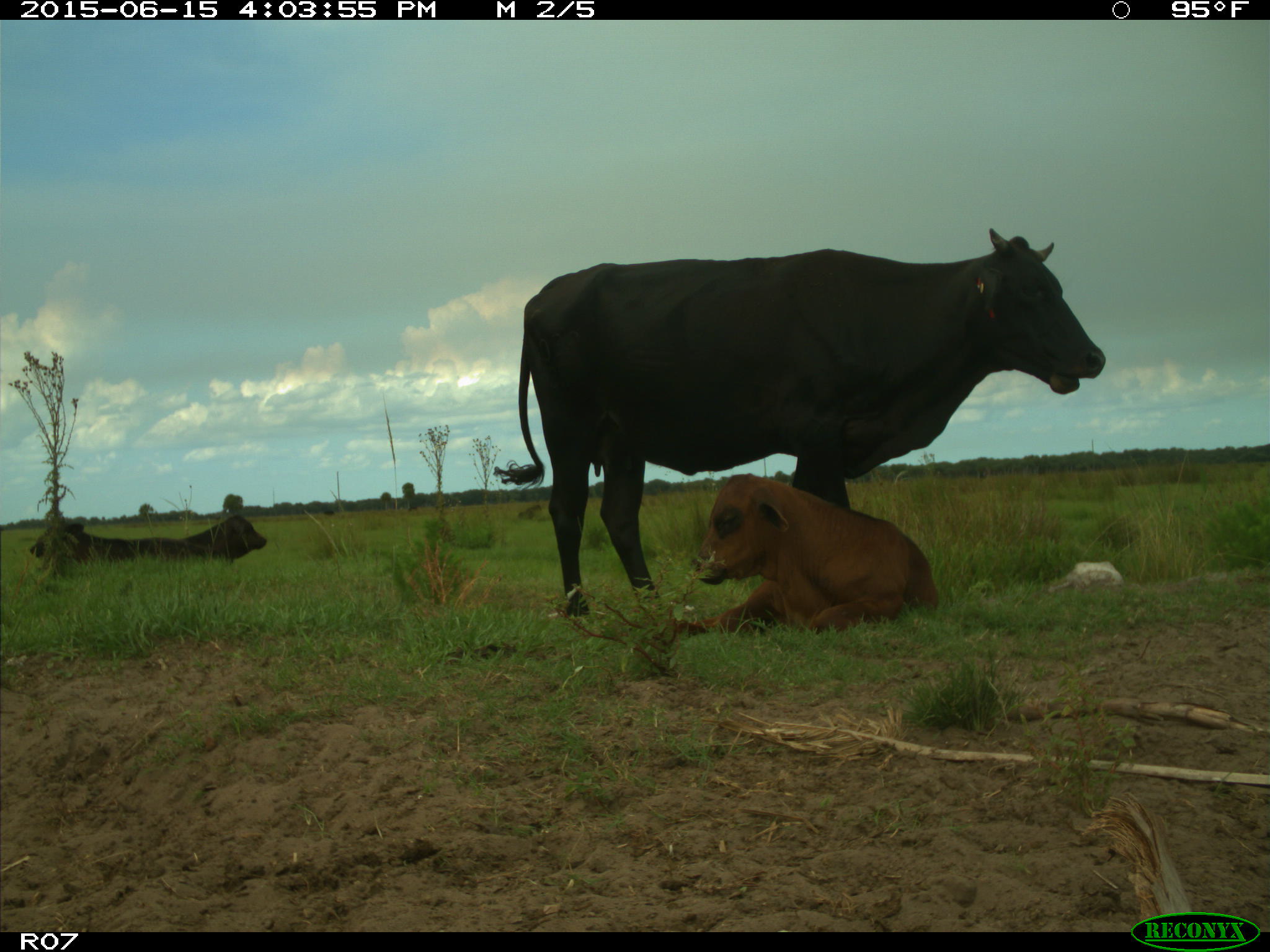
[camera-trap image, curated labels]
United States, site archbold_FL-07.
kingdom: Animalia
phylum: Chordata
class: Mammalia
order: Artiodactyla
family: Bovidae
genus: Bos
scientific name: Bos taurus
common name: domestic cow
Bos taurus (domestic cow).